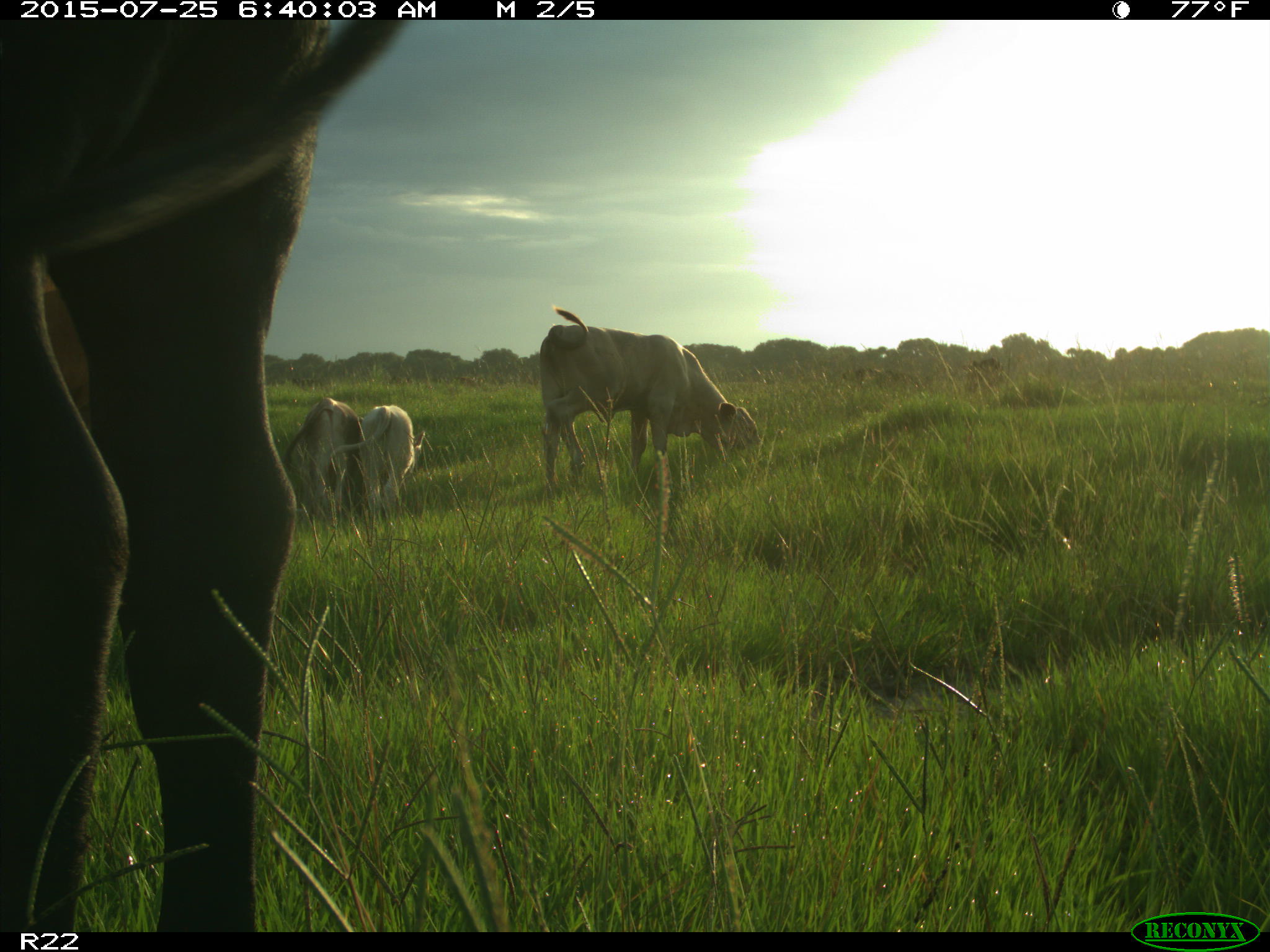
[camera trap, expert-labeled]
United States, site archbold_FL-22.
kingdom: Animalia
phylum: Chordata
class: Mammalia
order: Artiodactyla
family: Bovidae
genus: Bos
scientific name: Bos taurus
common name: domestic cow